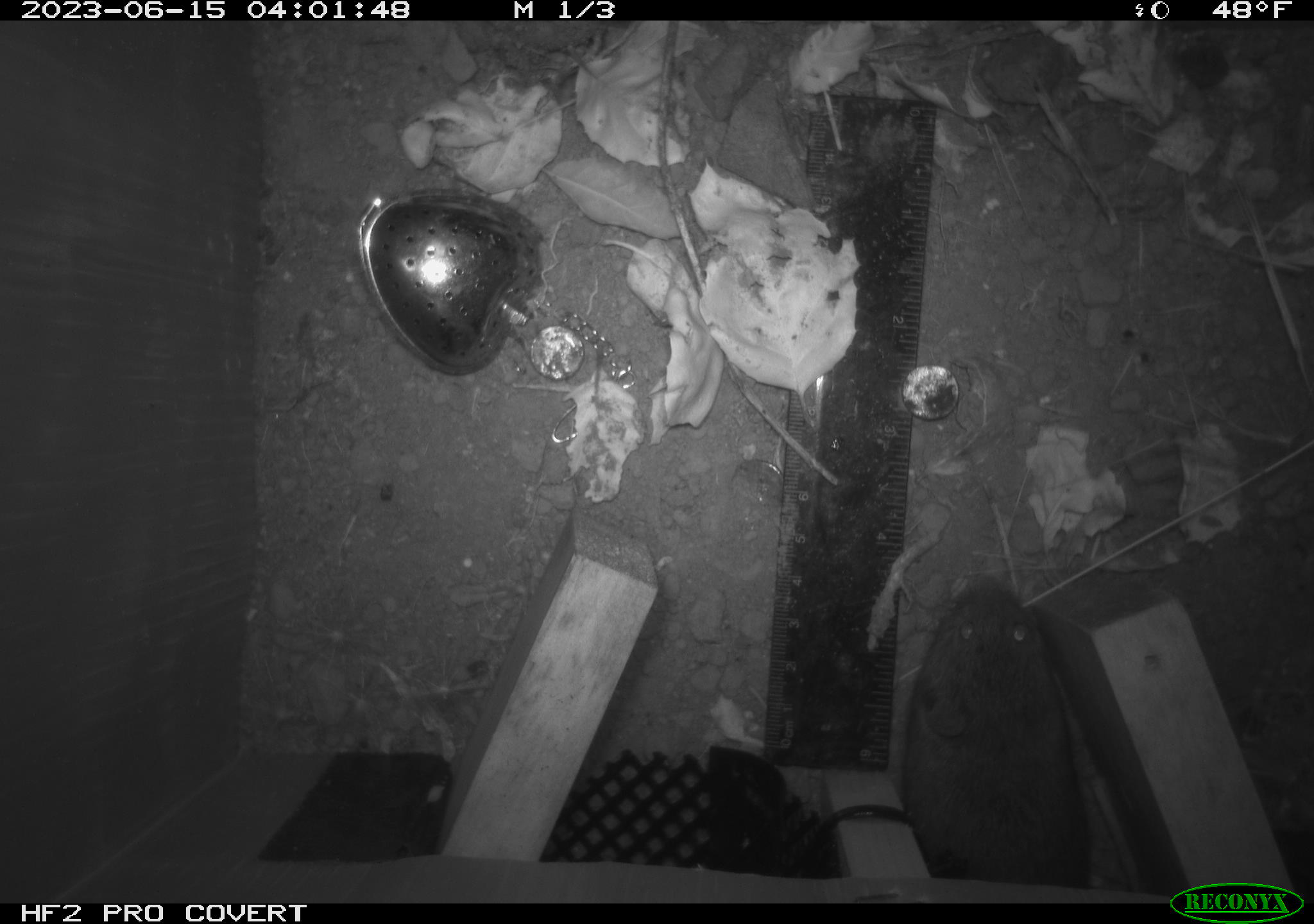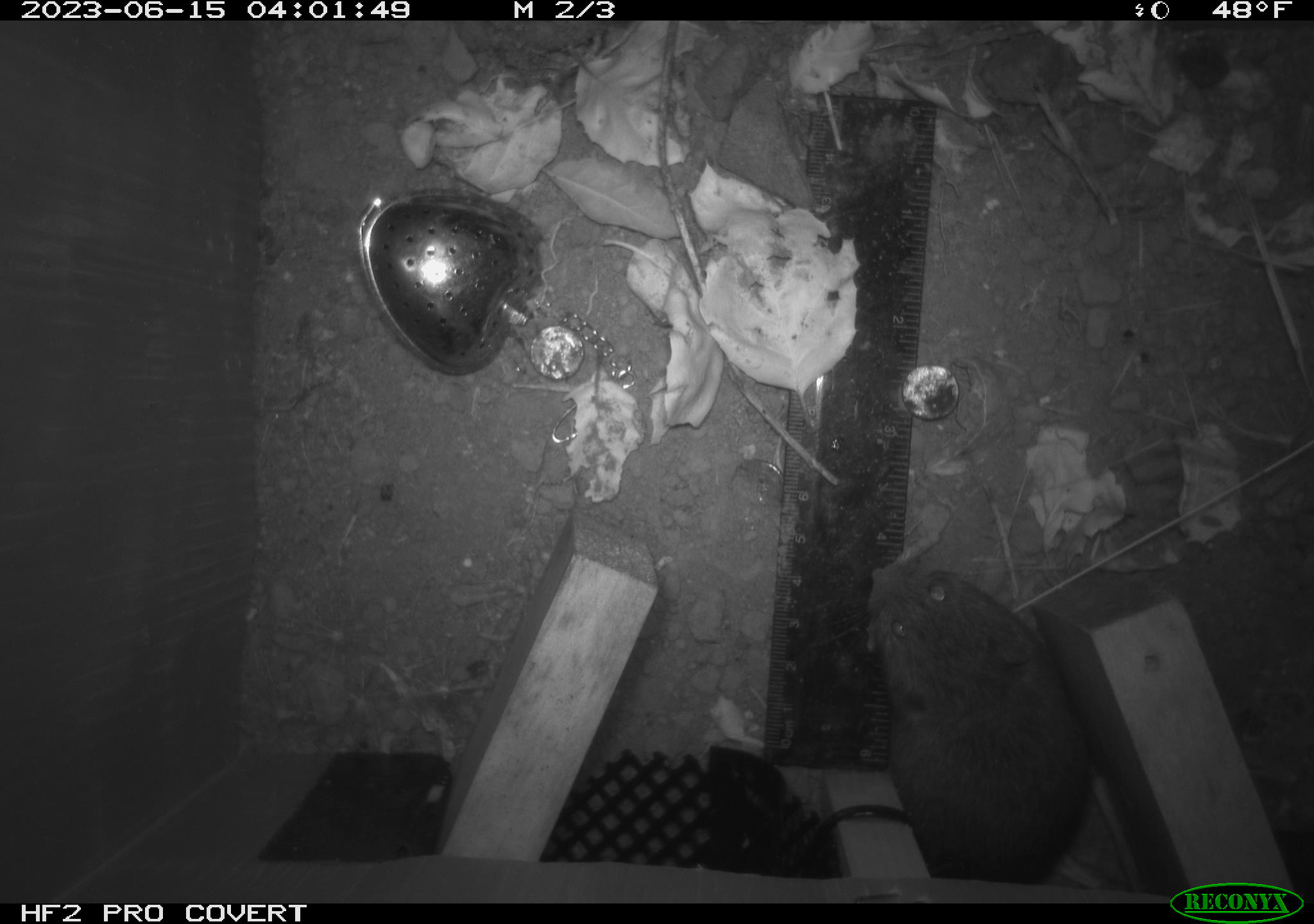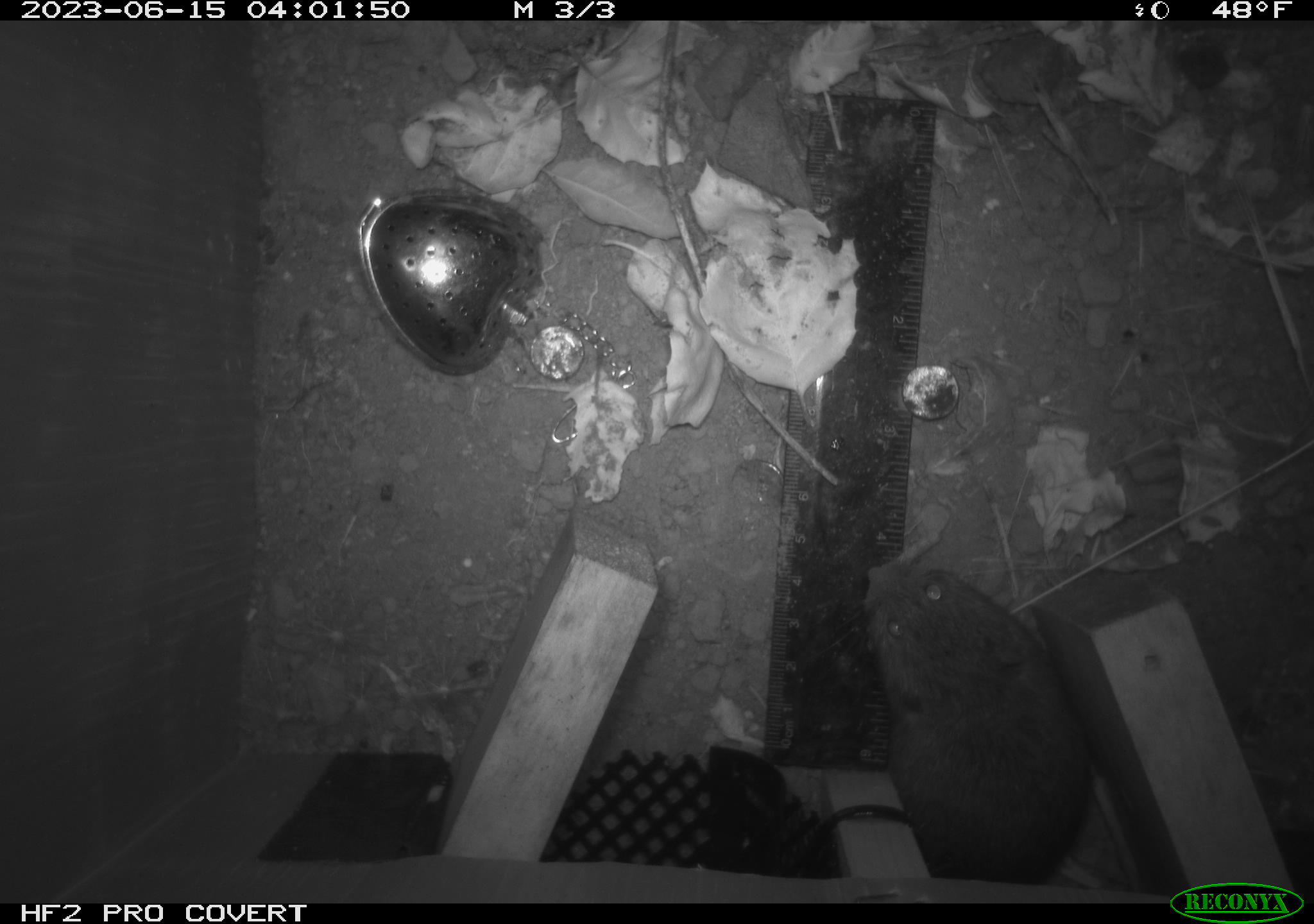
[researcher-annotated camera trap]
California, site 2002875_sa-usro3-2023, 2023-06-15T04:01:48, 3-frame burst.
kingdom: Animalia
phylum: Chordata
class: Mammalia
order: Rodentia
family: Cricetidae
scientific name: Arvicolinae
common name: voles, lemmings, and muskrats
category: arvicolinae subfamily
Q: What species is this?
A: Arvicolinae subfamily (voles, lemmings, and muskrats) (Arvicolinae).